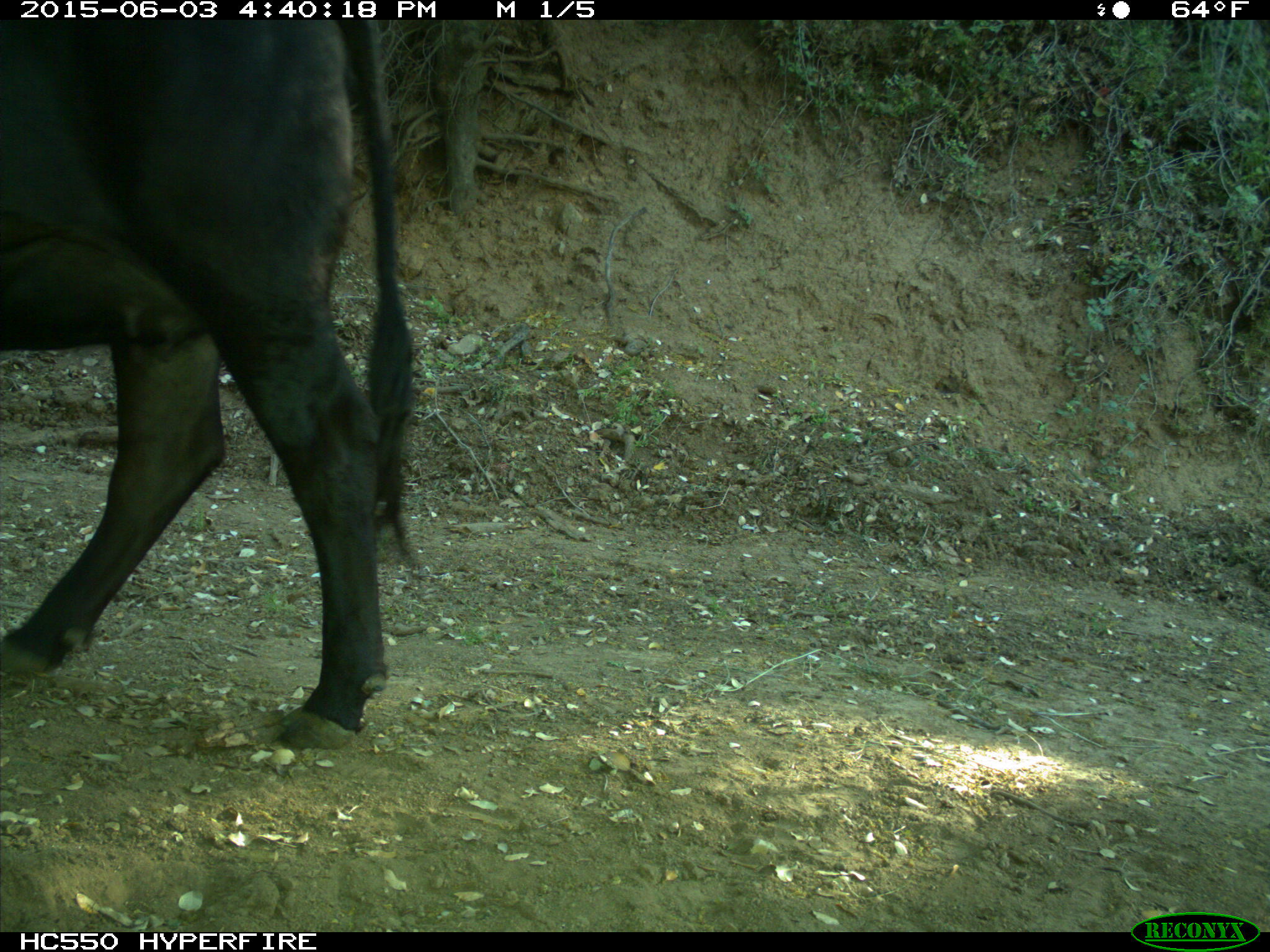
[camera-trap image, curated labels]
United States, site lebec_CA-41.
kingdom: Animalia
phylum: Chordata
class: Mammalia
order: Artiodactyla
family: Bovidae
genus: Bos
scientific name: Bos taurus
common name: domestic cow